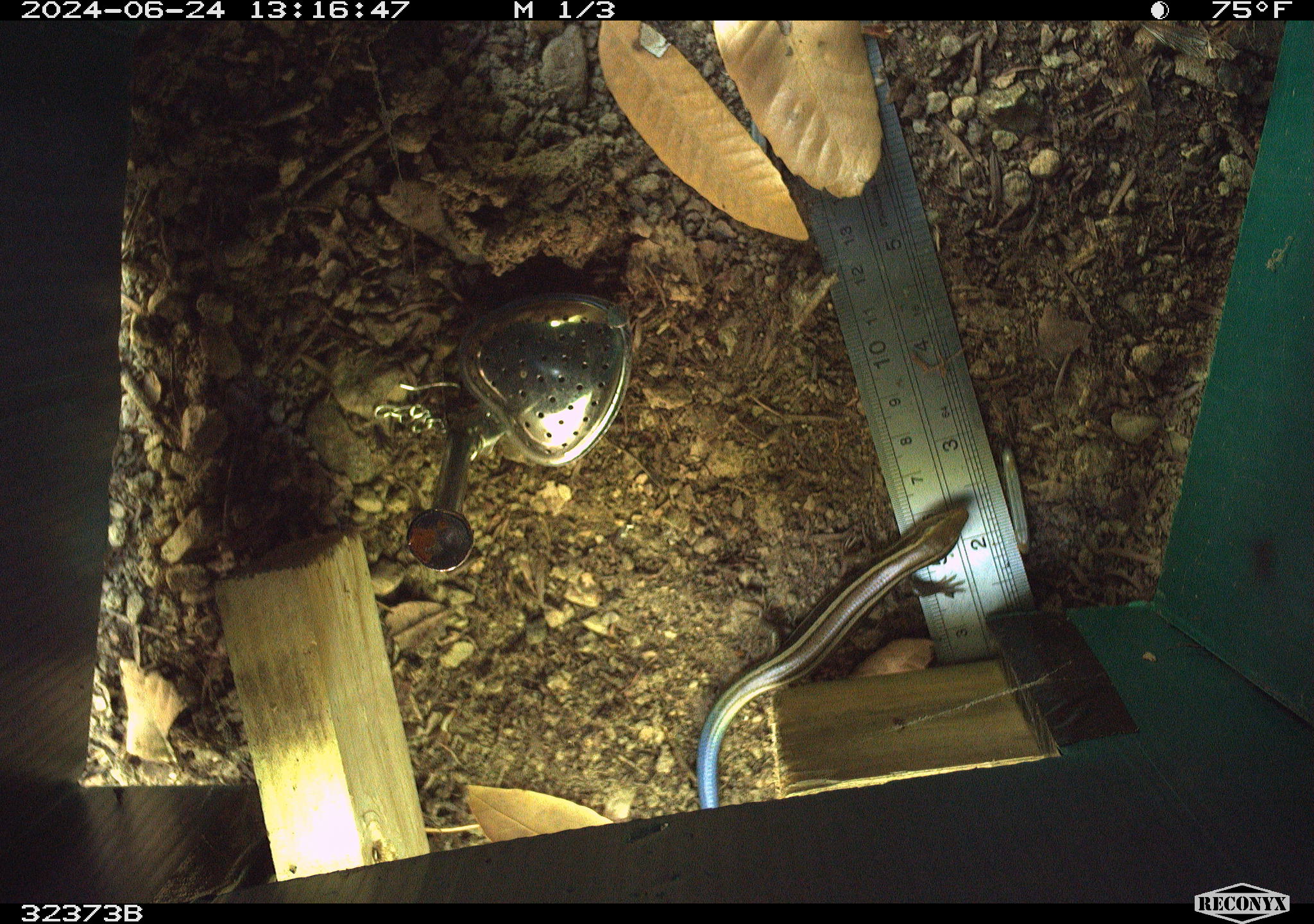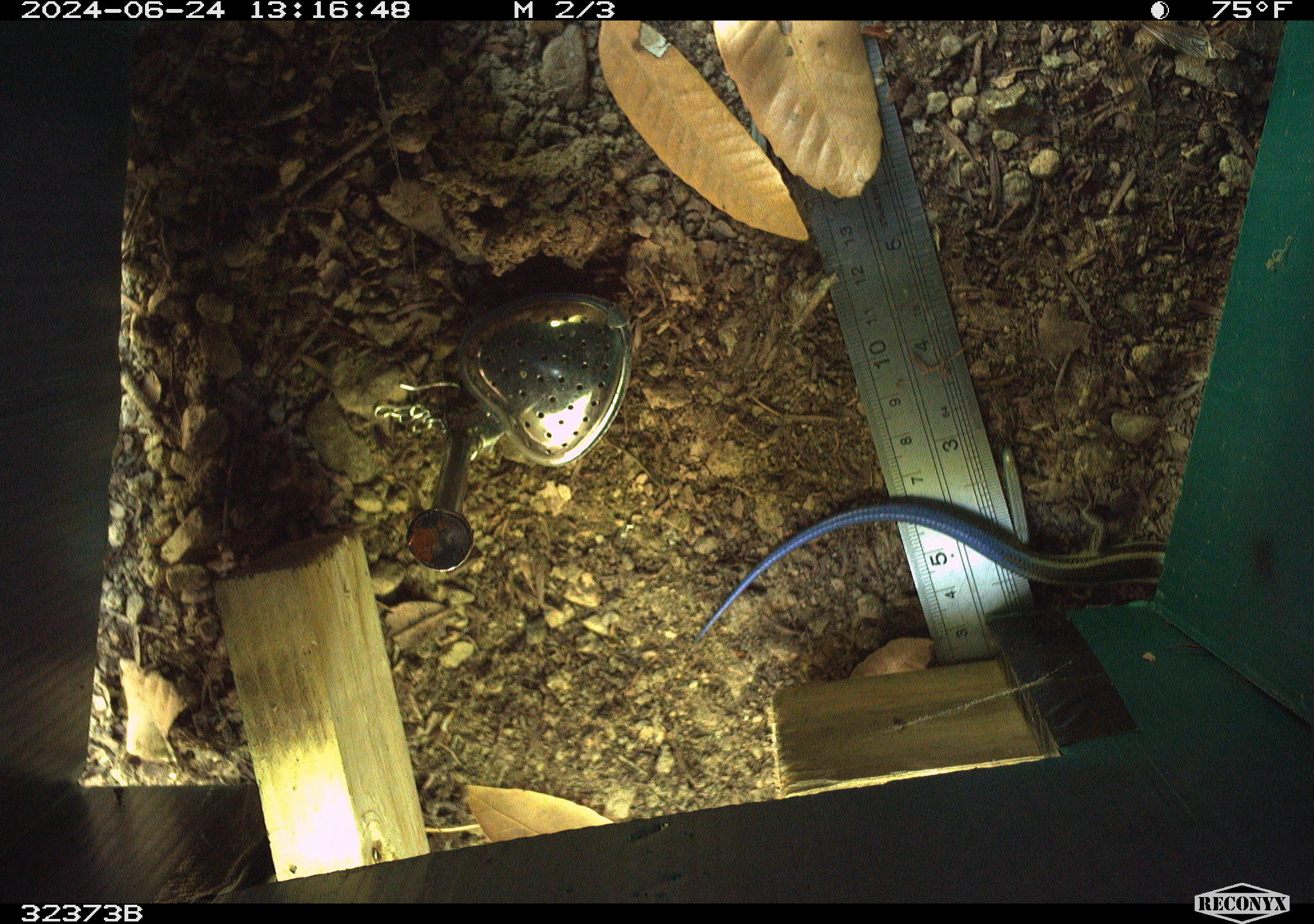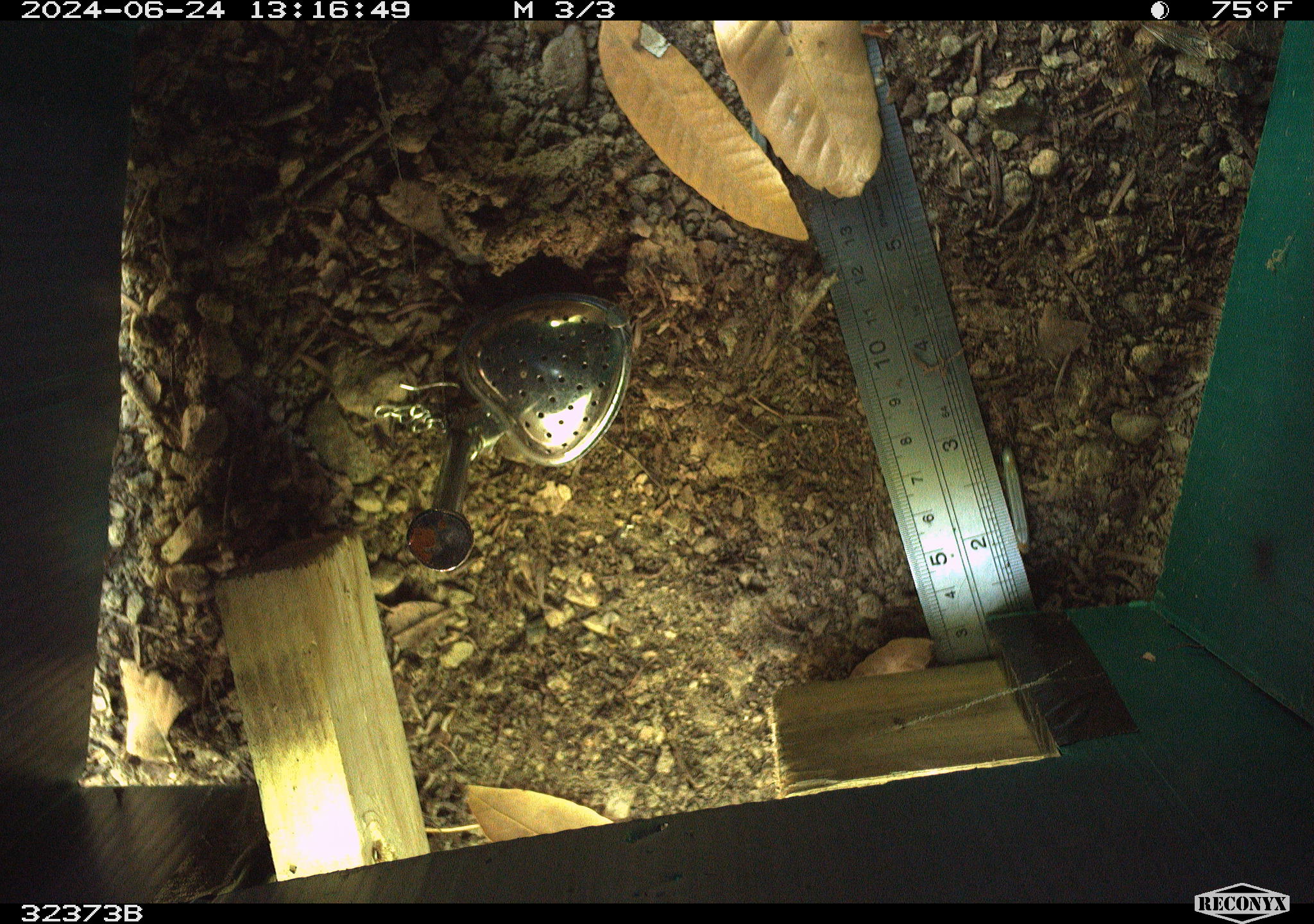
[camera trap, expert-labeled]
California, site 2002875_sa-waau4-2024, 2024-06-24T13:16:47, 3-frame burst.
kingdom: Animalia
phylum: Chordata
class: Reptilia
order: Squamata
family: Scincidae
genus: Plestiodon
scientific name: Plestiodon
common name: blue-tailed skinks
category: plestiodon species